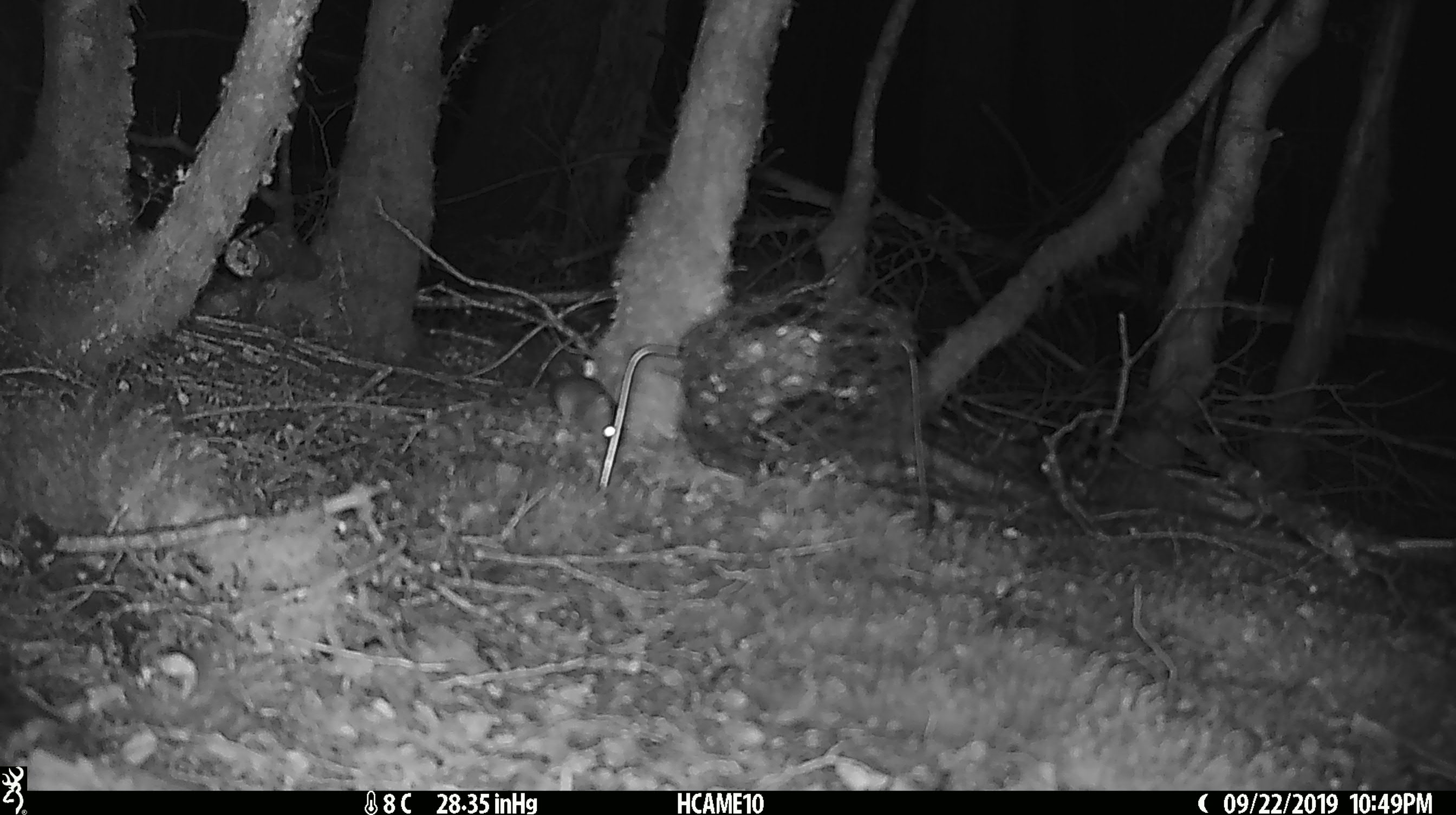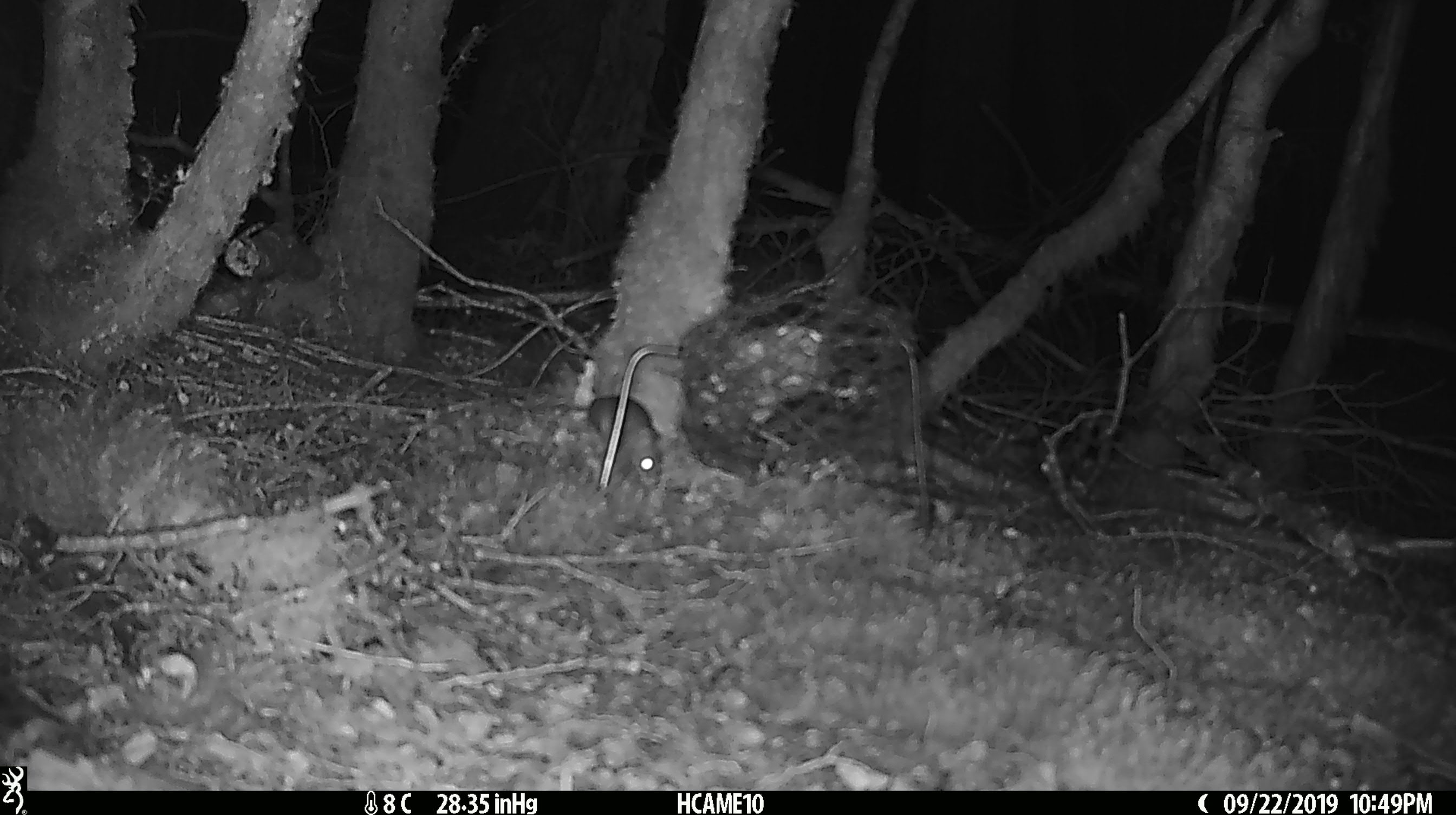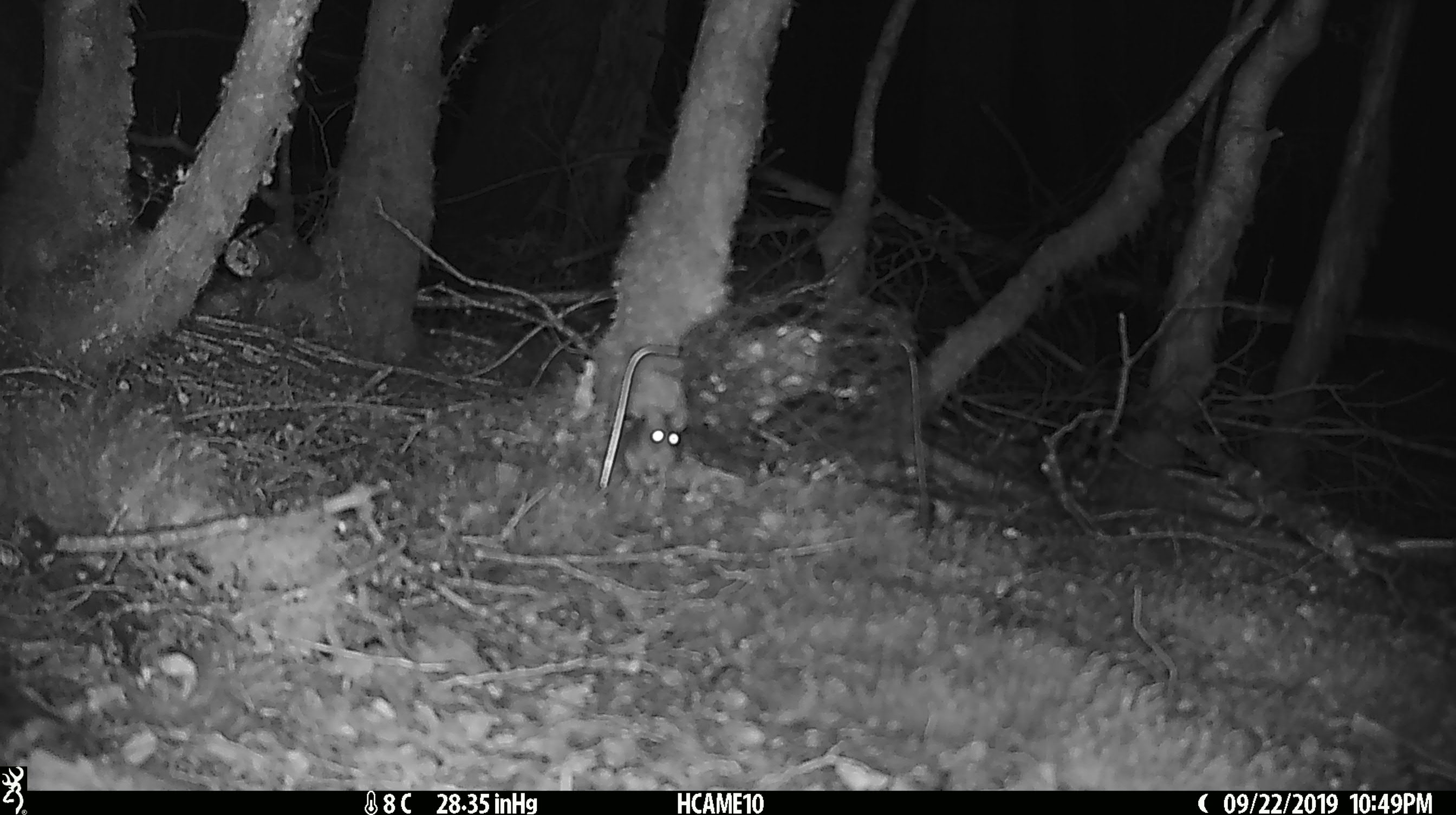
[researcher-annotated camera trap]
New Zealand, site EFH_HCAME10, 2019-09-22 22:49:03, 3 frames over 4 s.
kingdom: Animalia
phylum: Chordata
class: Mammalia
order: Rodentia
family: Muridae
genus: Mus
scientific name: Mus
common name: mouse